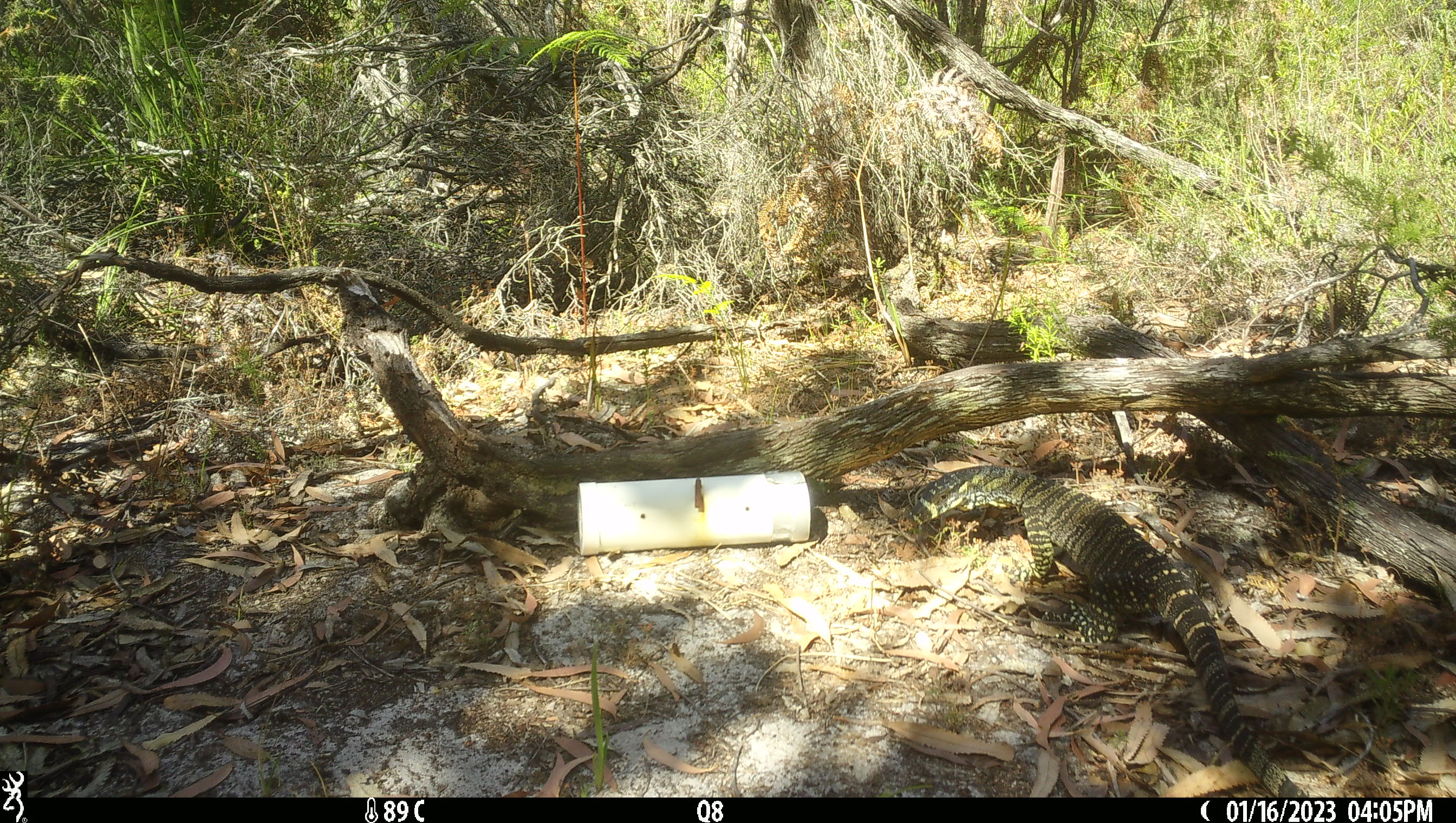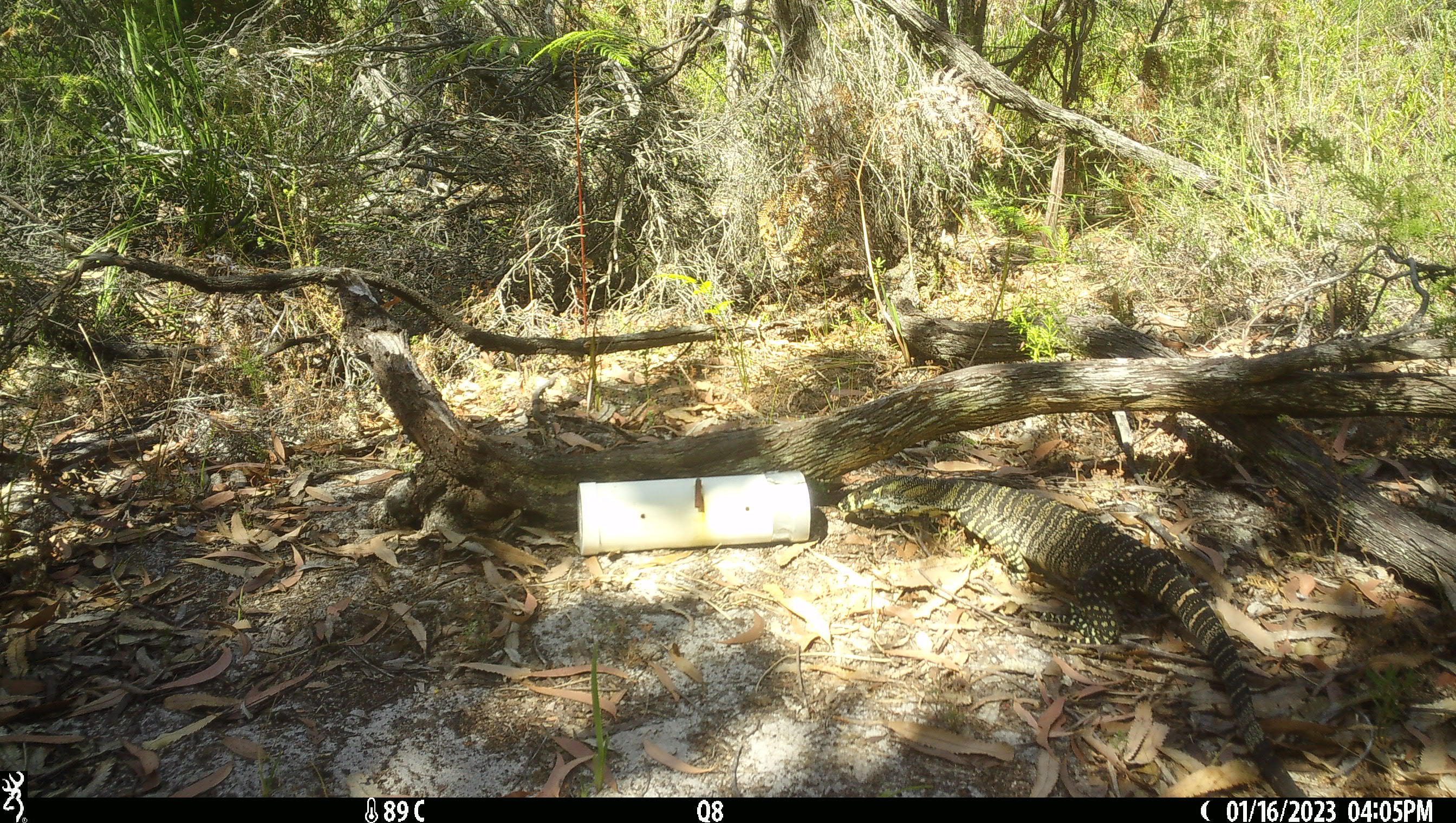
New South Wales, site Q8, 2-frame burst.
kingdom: Animalia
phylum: Chordata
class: Reptilia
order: Squamata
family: Varanidae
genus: Varanus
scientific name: Varanus varius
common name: lace monitor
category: goanna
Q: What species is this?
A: Goanna (lace monitor) (Varanus varius).